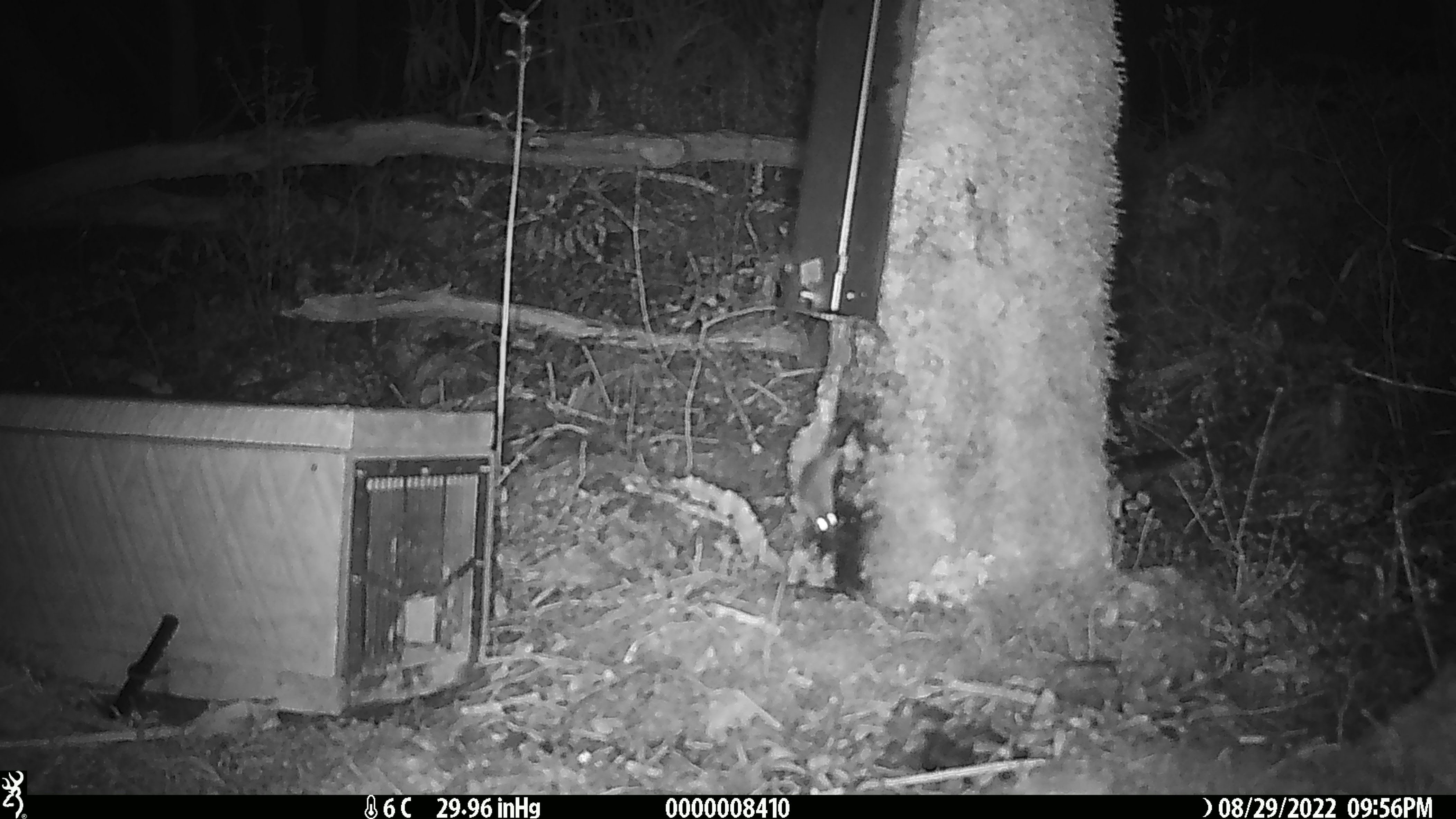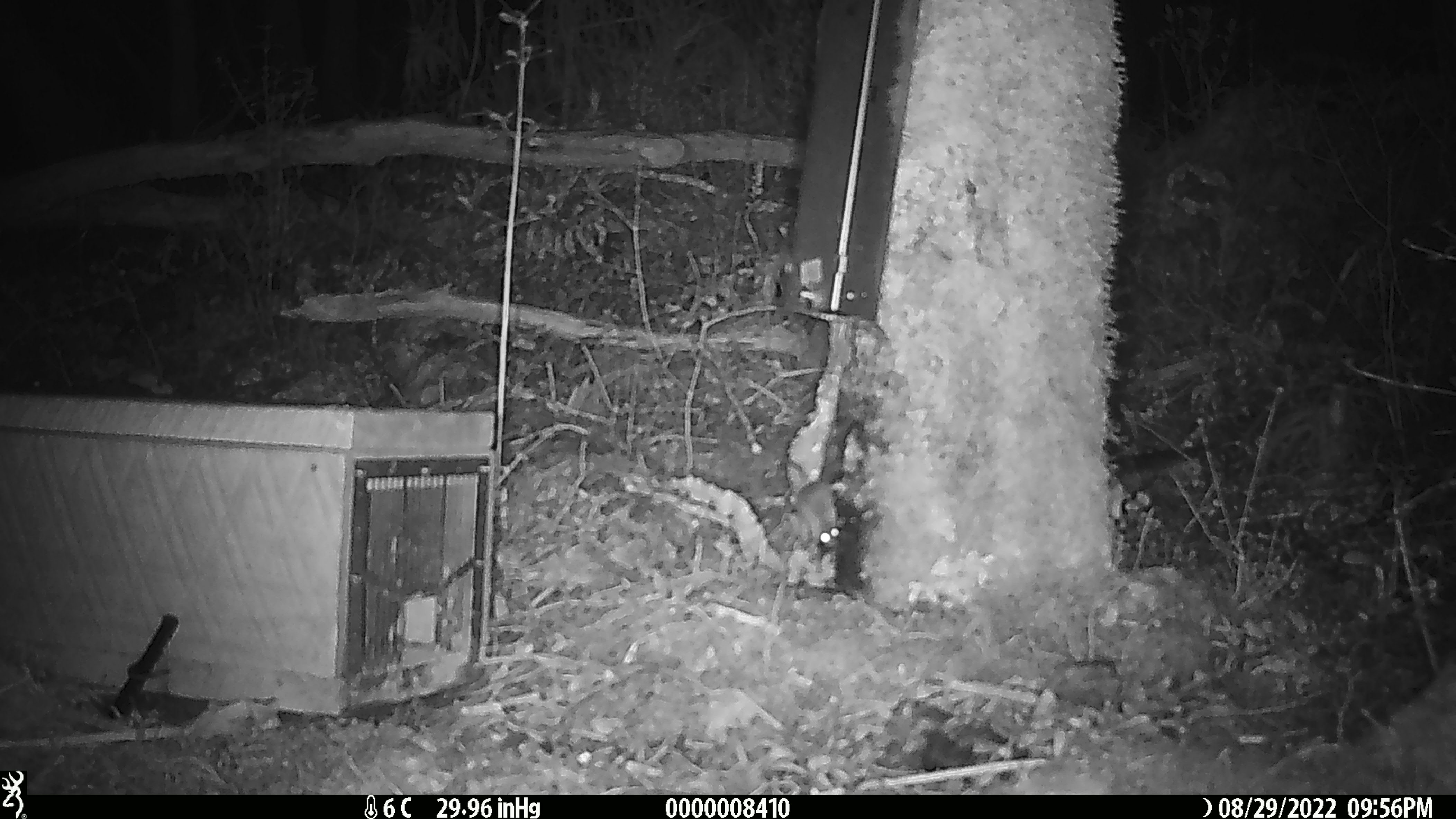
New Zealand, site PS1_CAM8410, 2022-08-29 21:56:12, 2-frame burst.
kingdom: Animalia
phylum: Chordata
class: Mammalia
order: Rodentia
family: Muridae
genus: Mus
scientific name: Mus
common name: mouse